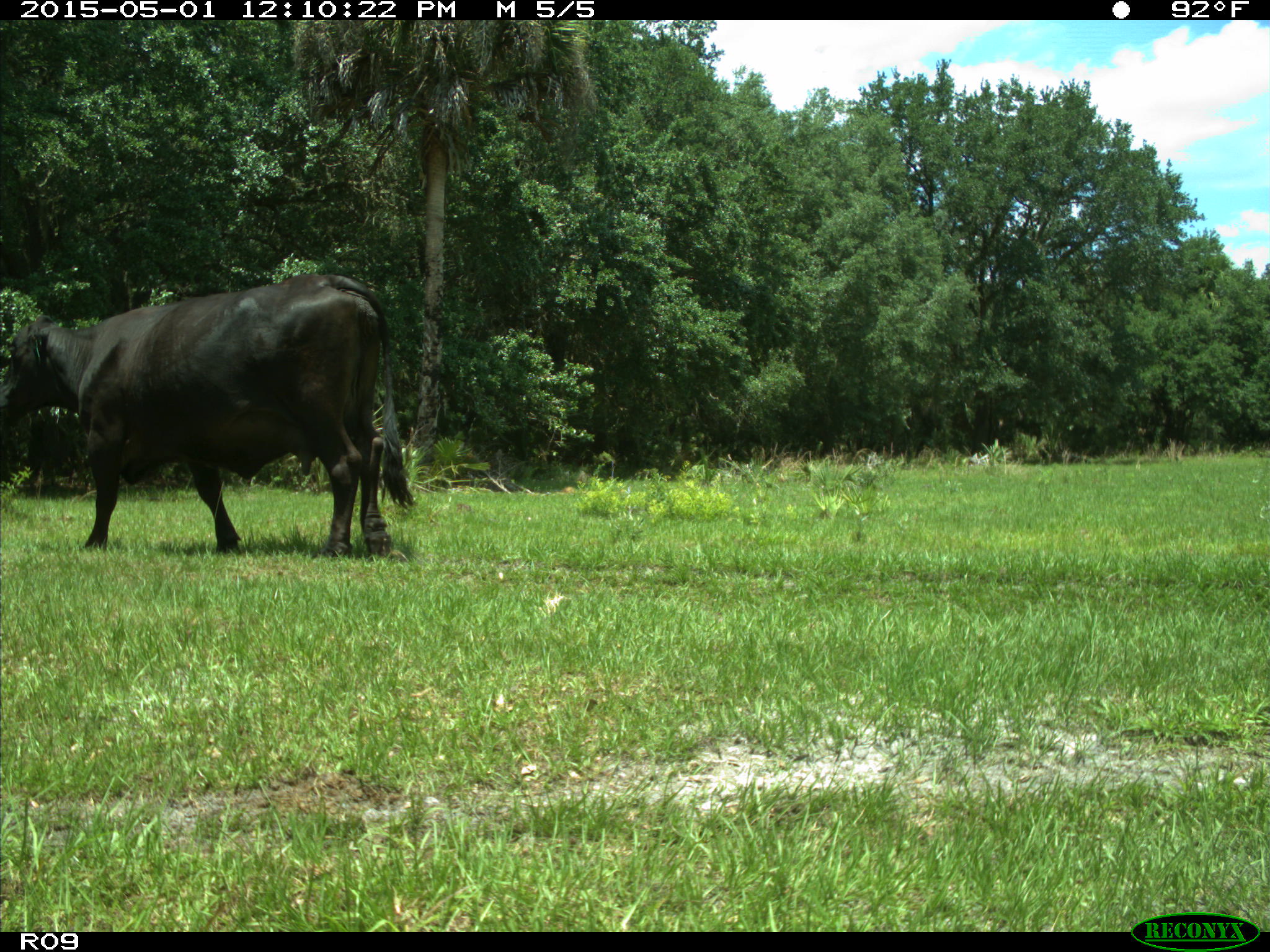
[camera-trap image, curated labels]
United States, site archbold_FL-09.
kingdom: Animalia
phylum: Chordata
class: Mammalia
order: Artiodactyla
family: Bovidae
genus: Bos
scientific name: Bos taurus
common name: domestic cow